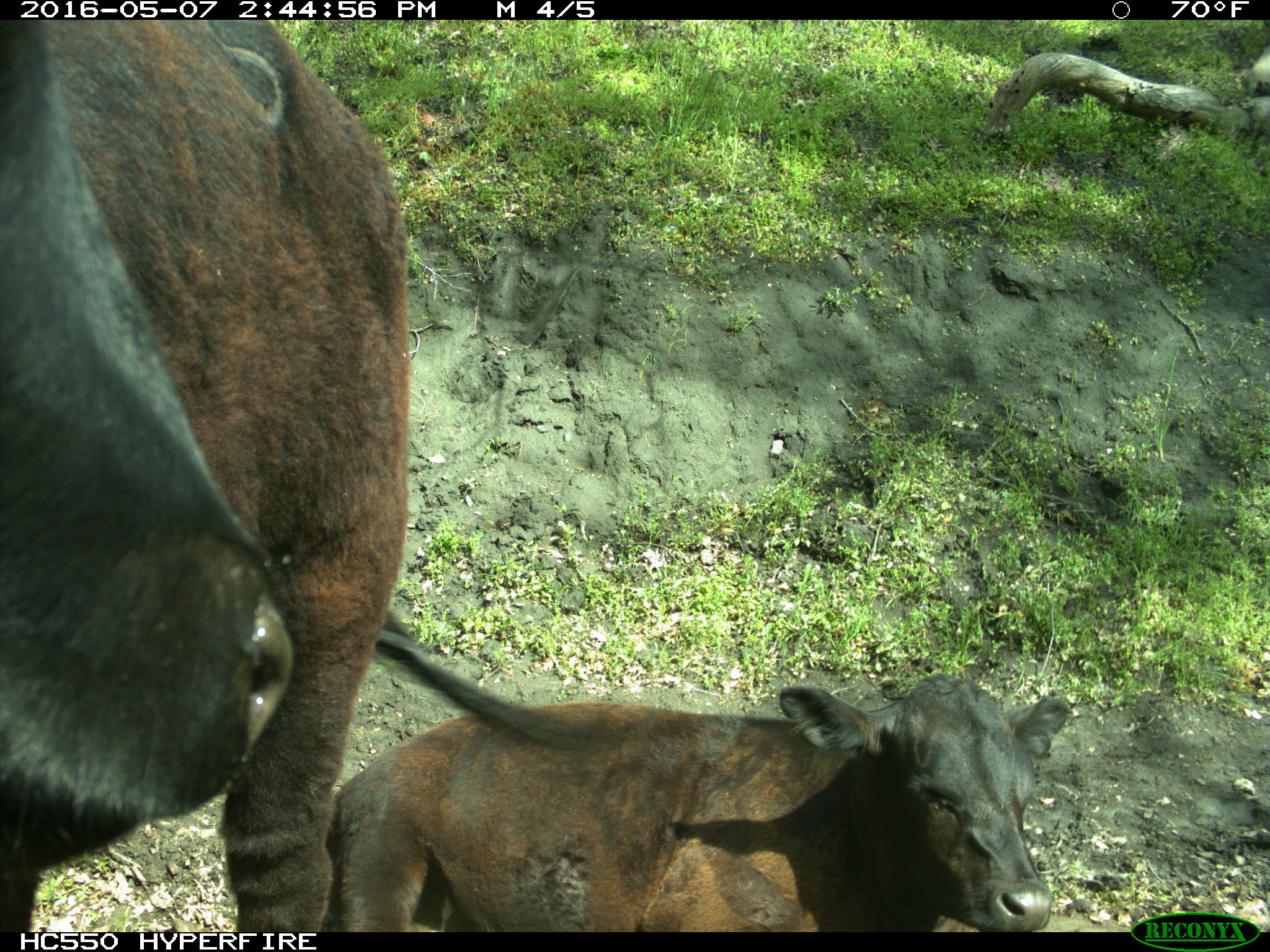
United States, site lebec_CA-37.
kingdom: Animalia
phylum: Chordata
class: Mammalia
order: Artiodactyla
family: Bovidae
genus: Bos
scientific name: Bos taurus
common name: domestic cow